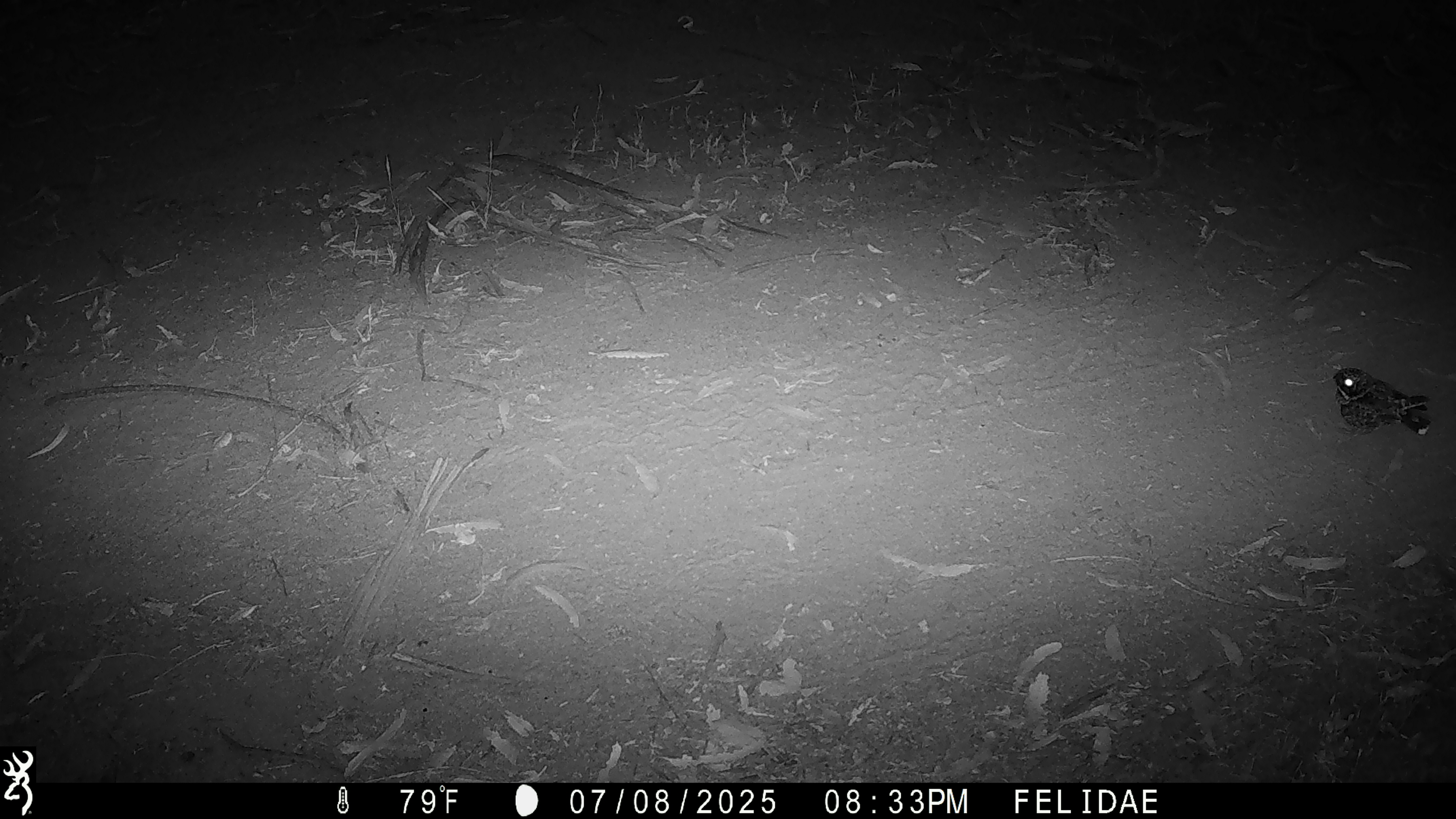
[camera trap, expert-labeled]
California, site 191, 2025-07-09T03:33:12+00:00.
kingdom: Animalia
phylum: Chordata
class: Aves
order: Caprimulgiformes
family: Caprimulgidae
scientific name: Caprimulgidae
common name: nightjar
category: unknown nightjar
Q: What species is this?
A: Unknown nightjar (nightjar) (Caprimulgidae).